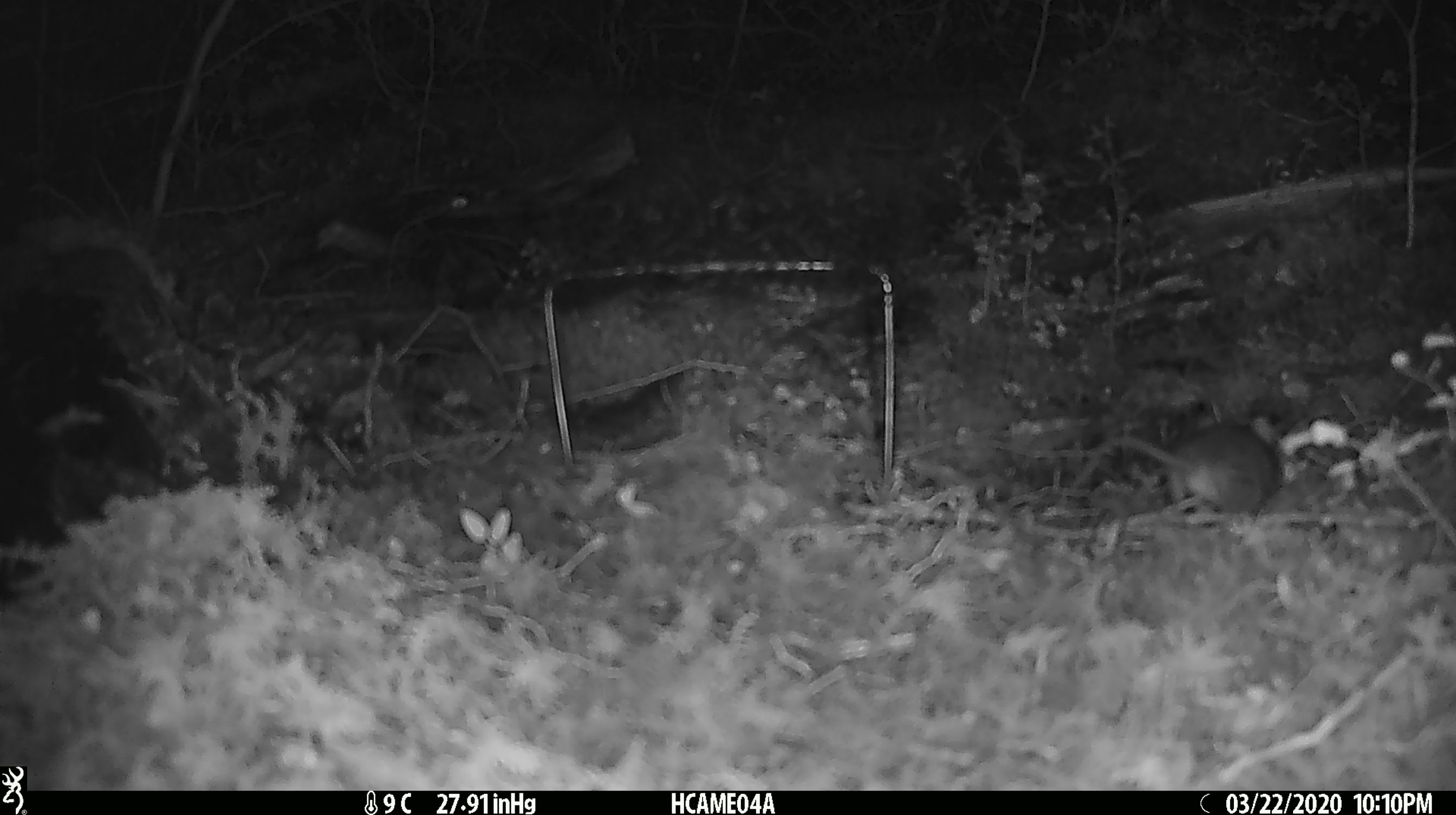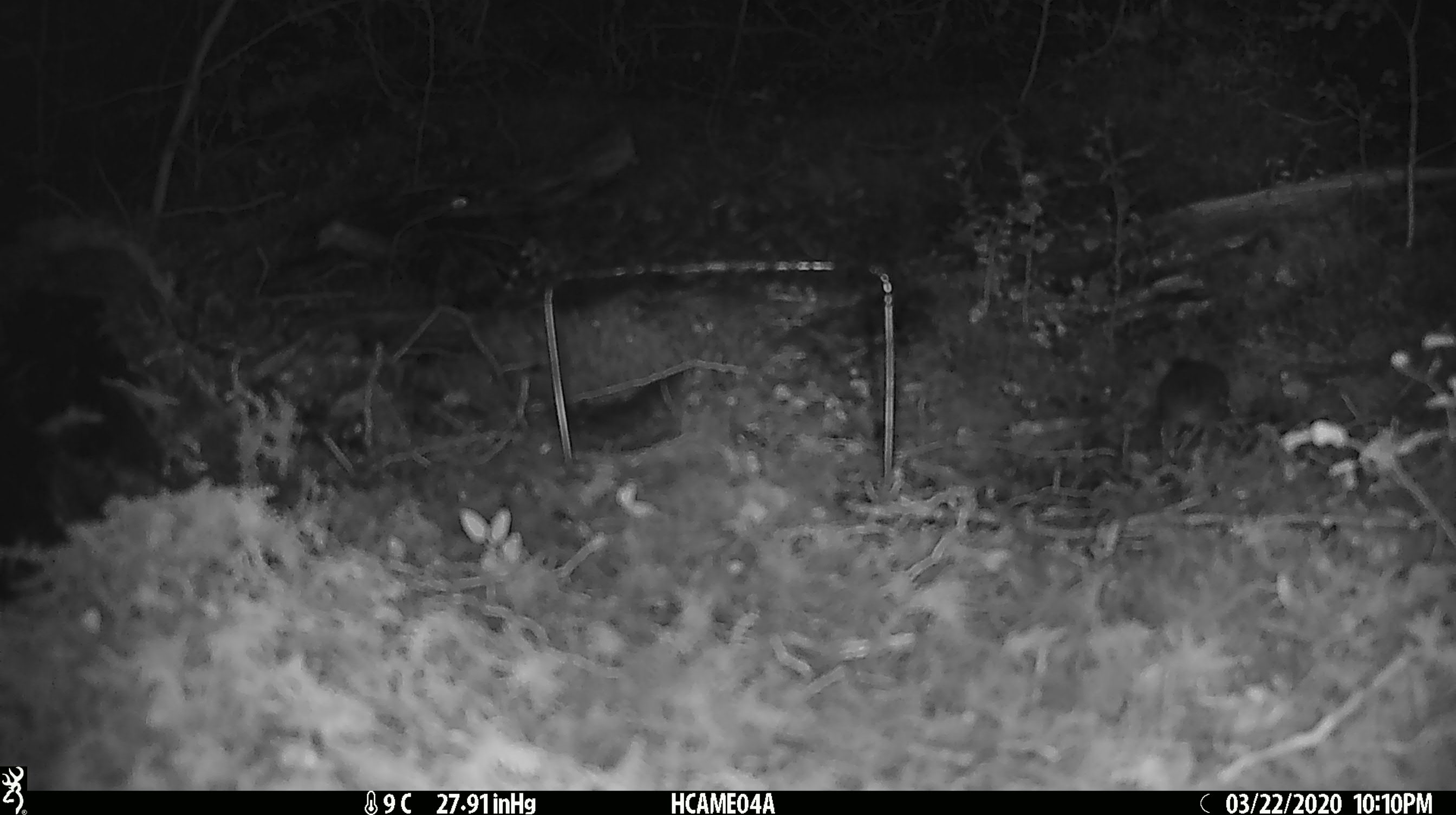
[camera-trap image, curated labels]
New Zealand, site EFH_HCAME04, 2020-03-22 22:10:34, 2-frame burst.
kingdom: Animalia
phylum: Chordata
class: Mammalia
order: Rodentia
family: Muridae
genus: Mus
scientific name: Mus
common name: mouse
Mouse (Mus).